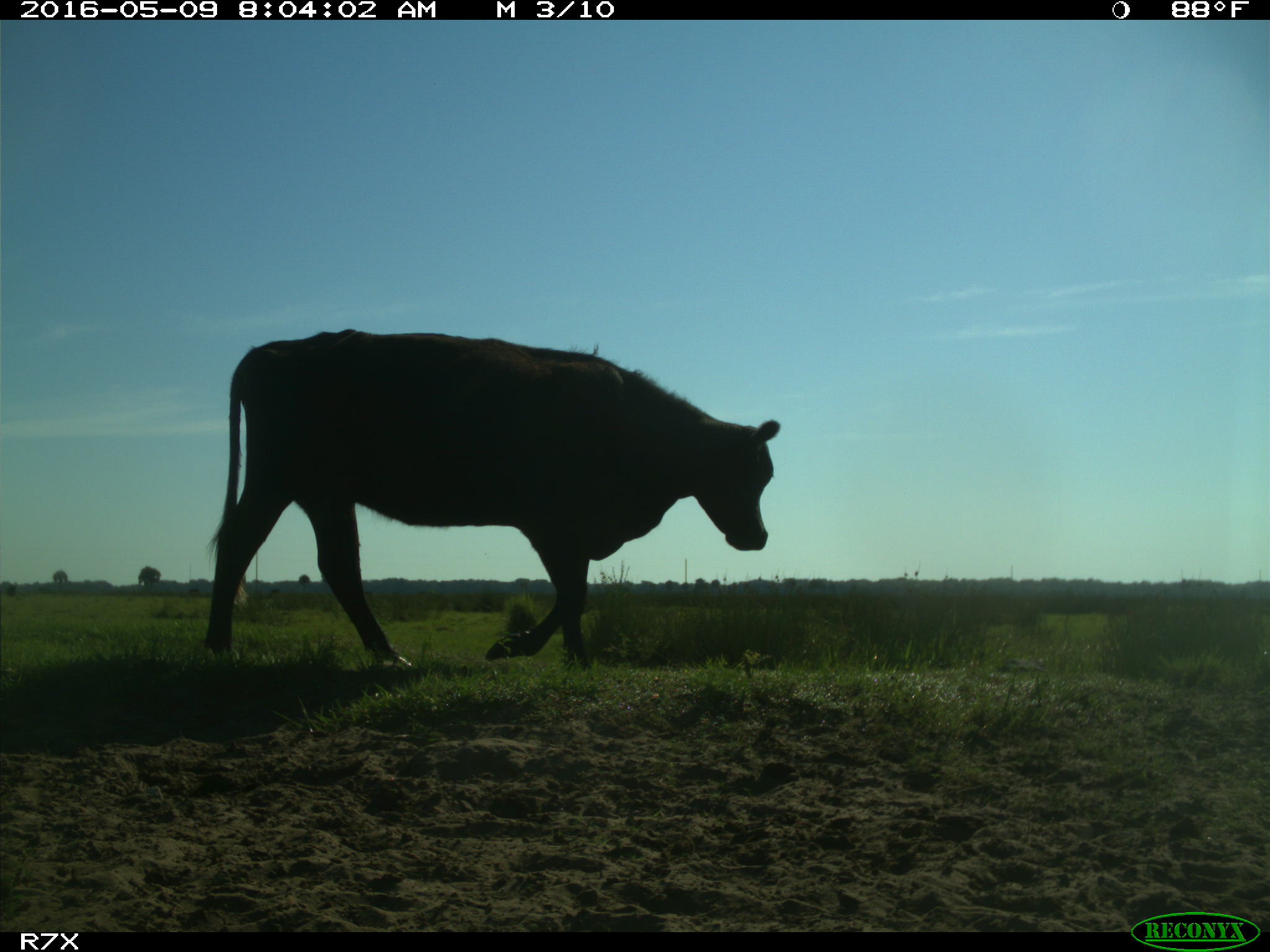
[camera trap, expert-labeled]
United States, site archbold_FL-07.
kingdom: Animalia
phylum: Chordata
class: Mammalia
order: Artiodactyla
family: Bovidae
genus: Bos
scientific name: Bos taurus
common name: domestic cow